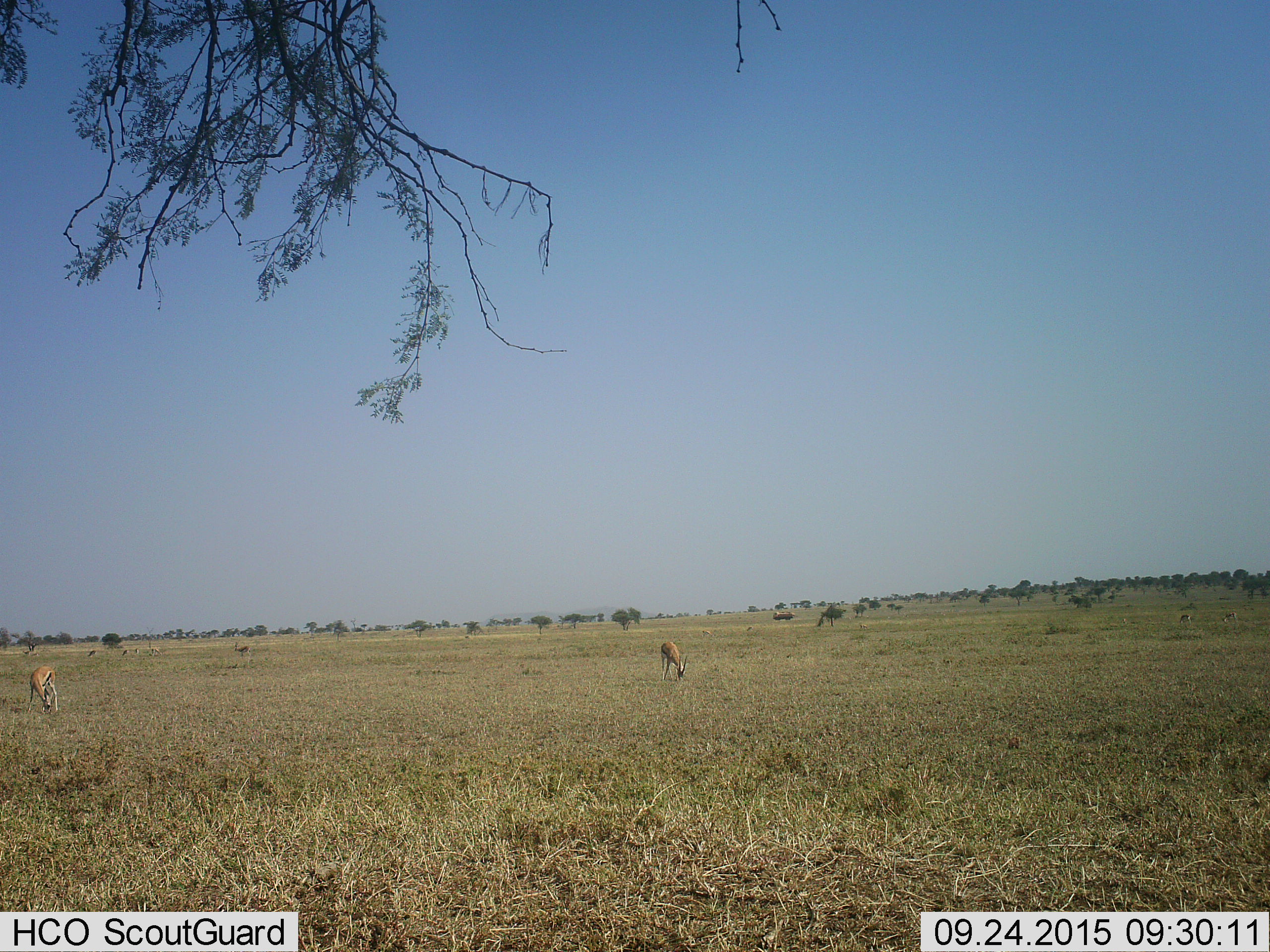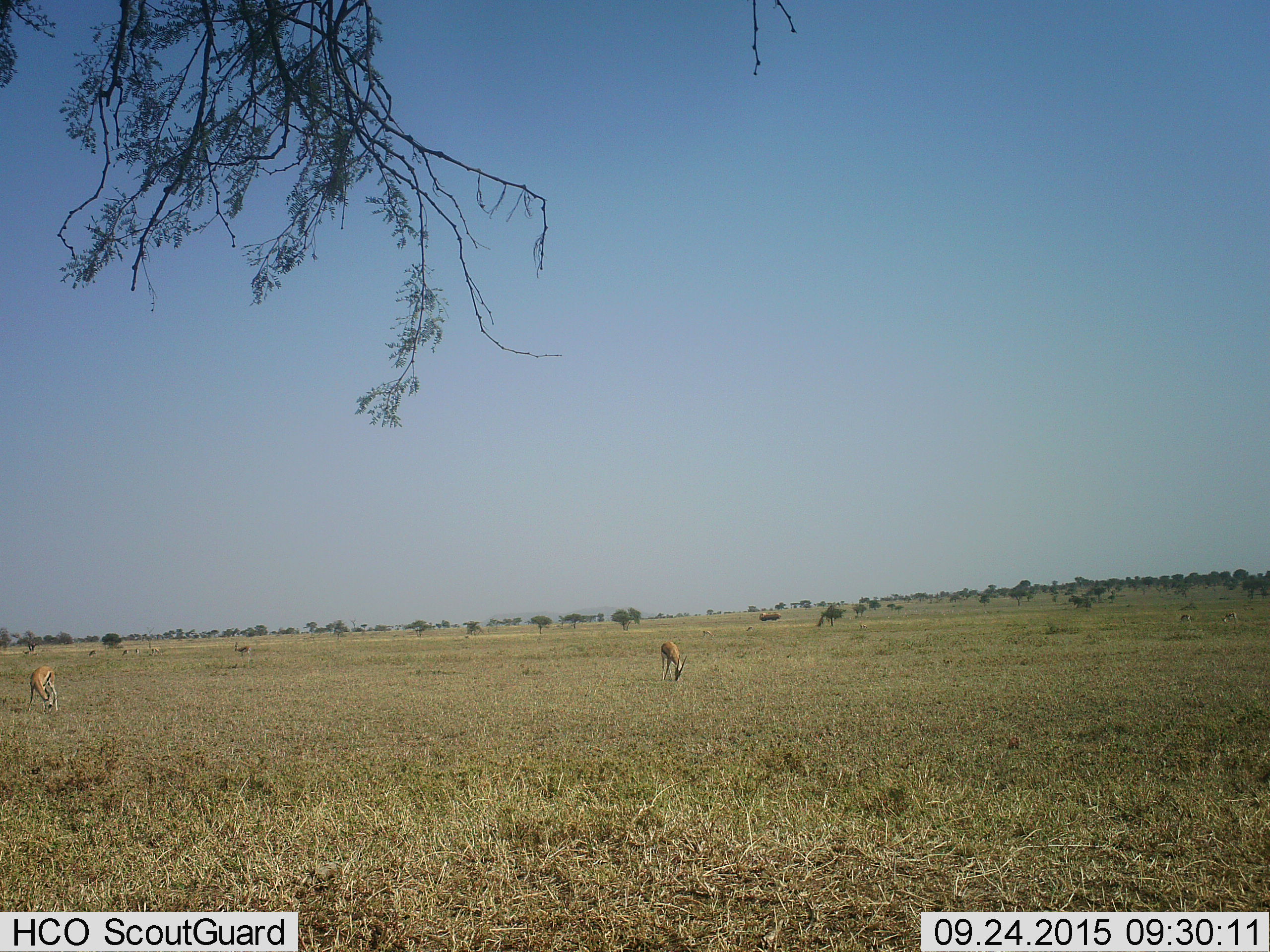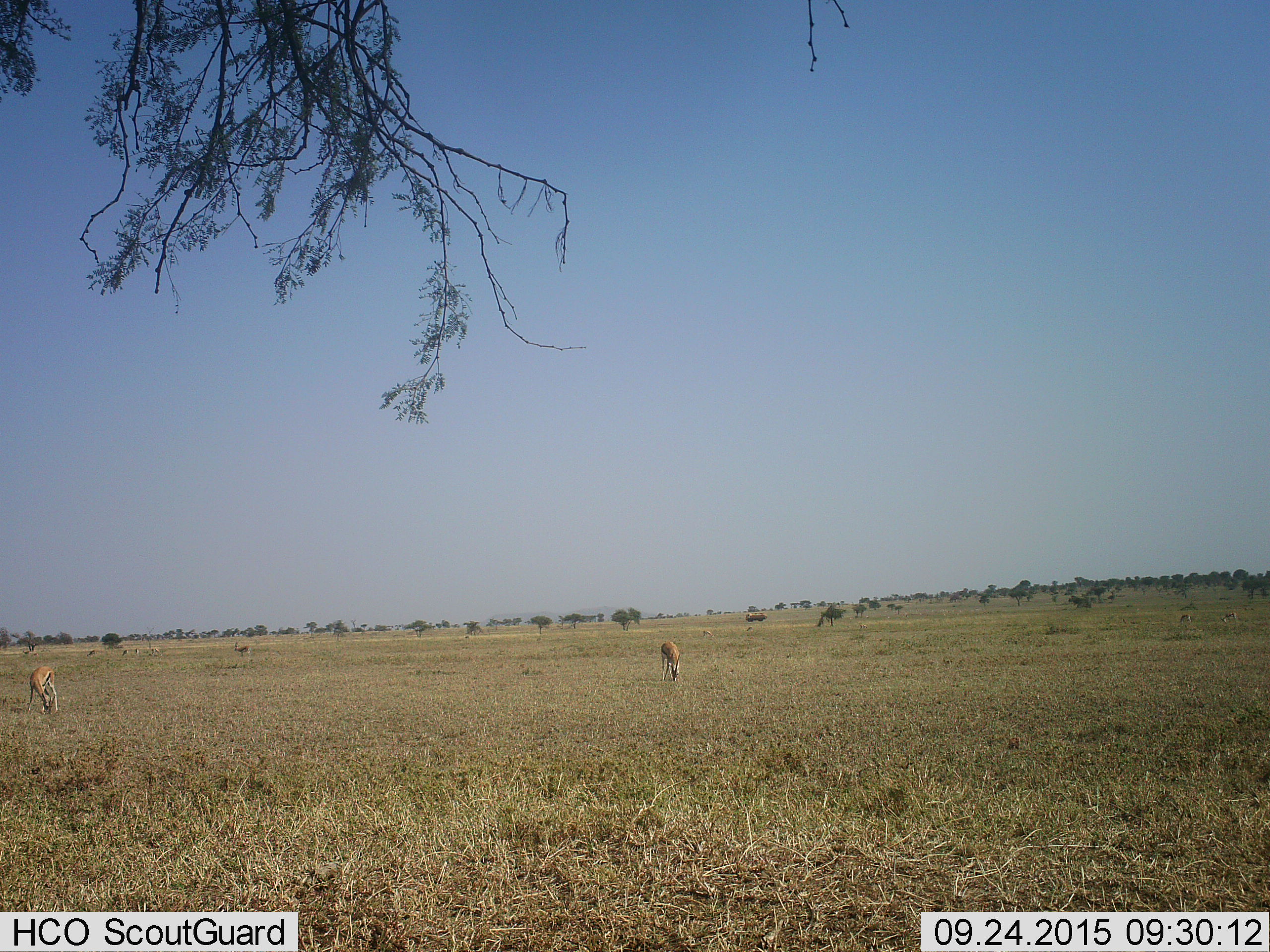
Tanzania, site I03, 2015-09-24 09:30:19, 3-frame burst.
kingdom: Animalia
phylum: Chordata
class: Mammalia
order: Artiodactyla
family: Bovidae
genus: Eudorcas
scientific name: Eudorcas thomsonii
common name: thomson's gazelle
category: gazellethomsons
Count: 10.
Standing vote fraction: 50%.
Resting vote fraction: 0%.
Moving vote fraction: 0%.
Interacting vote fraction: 0%.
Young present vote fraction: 0%.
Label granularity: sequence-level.